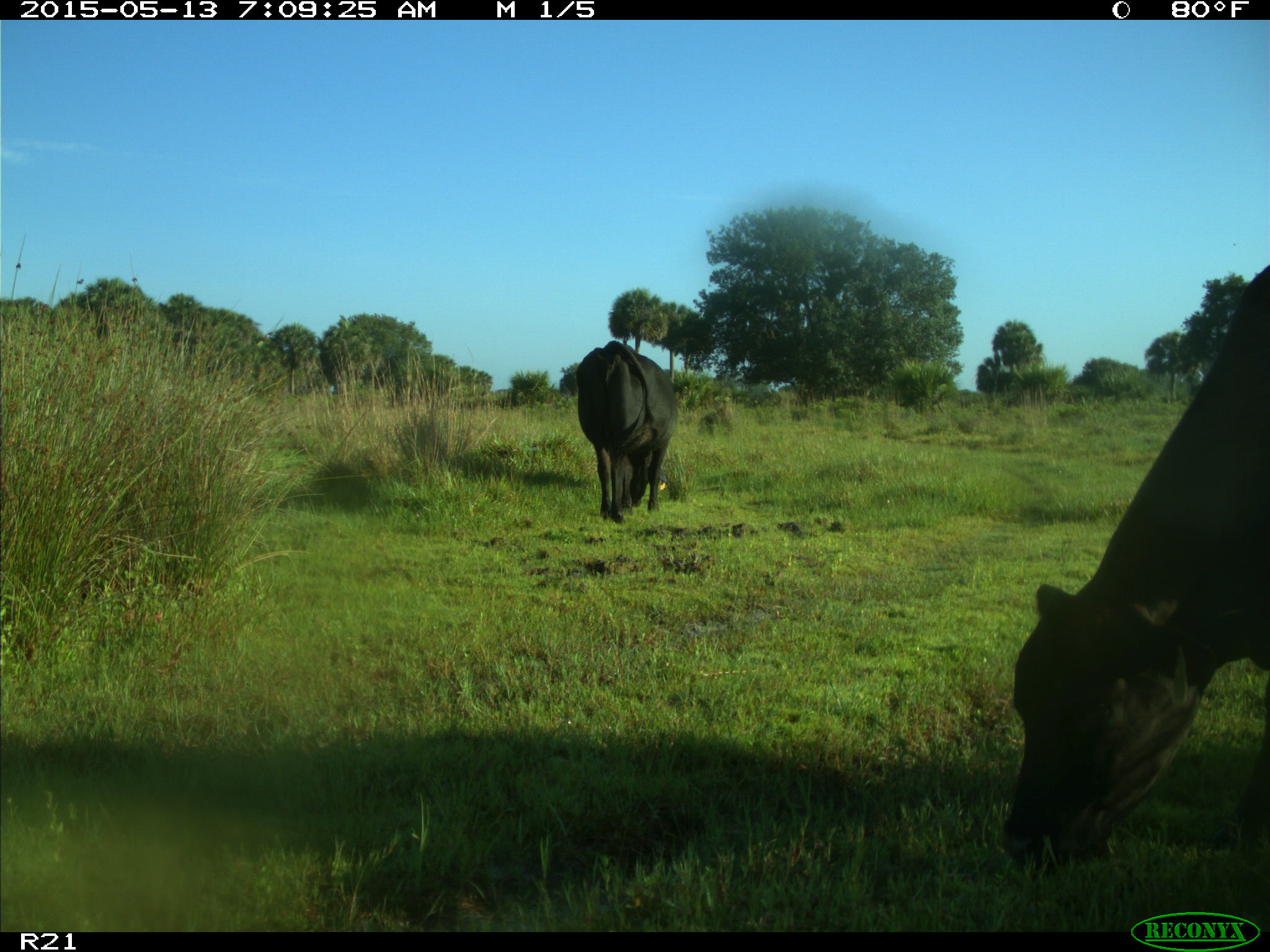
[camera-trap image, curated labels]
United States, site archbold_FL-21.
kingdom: Animalia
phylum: Chordata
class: Mammalia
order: Artiodactyla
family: Bovidae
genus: Bos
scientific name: Bos taurus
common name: domestic cow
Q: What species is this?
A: Bos taurus (domestic cow).